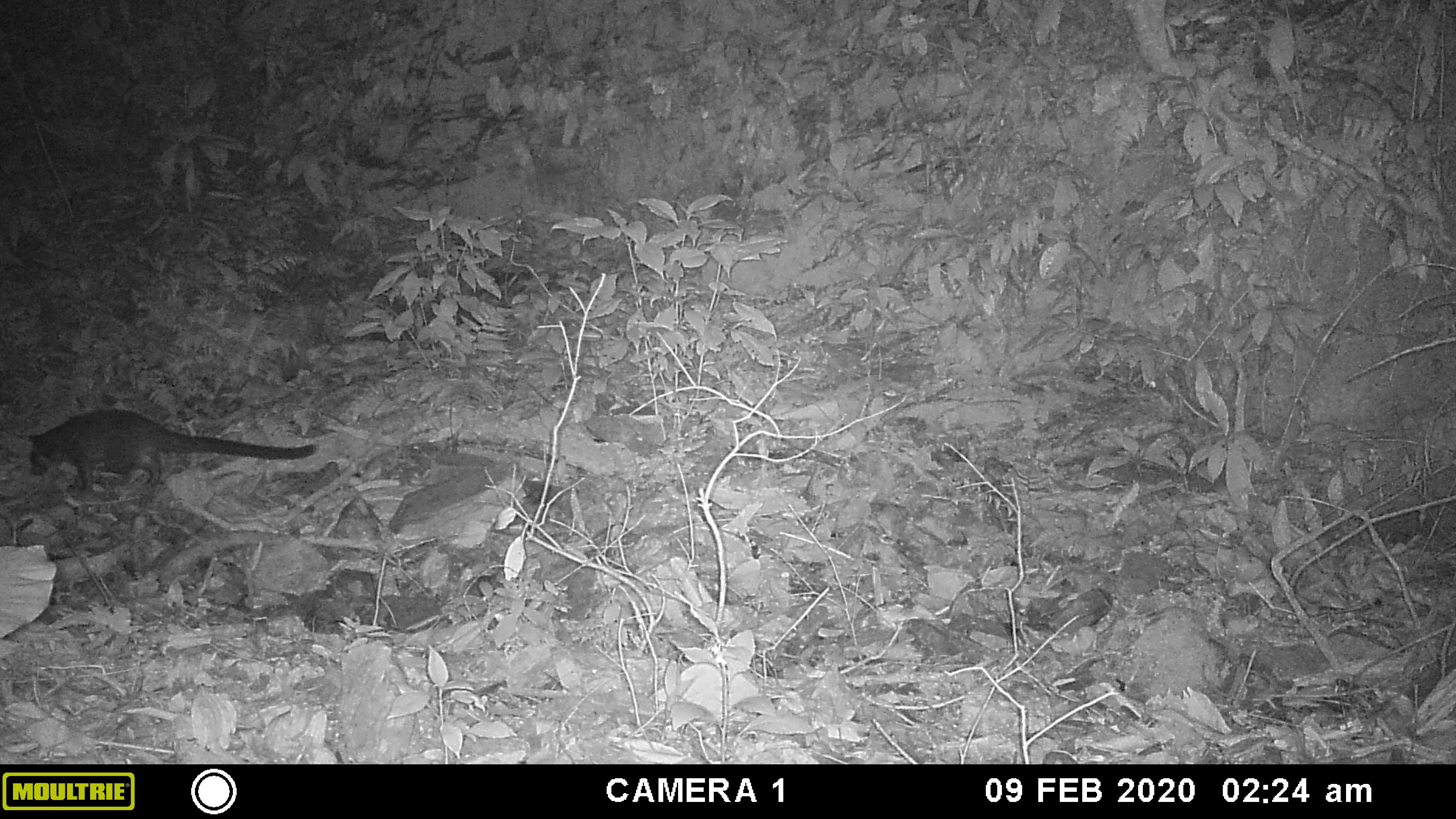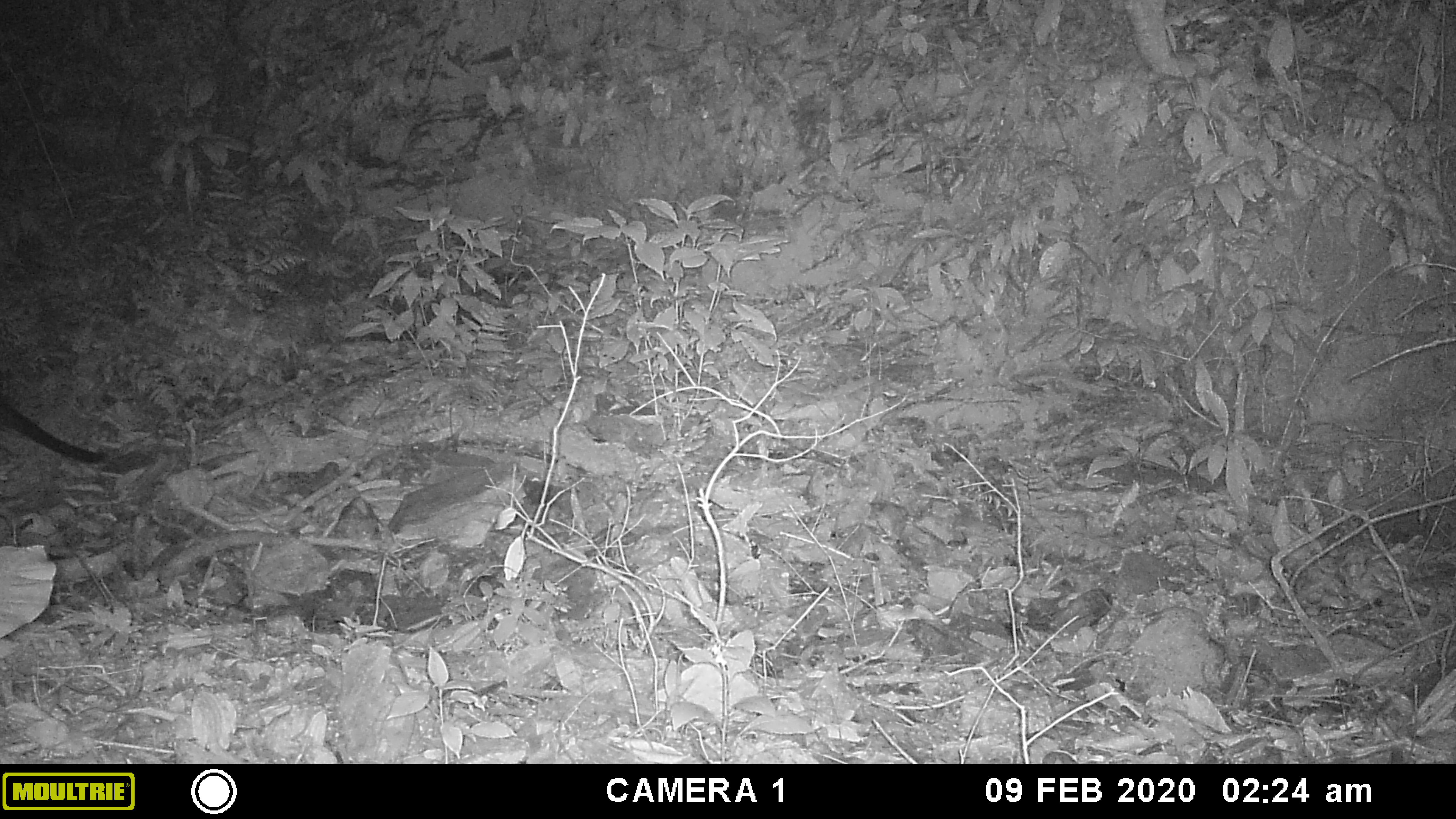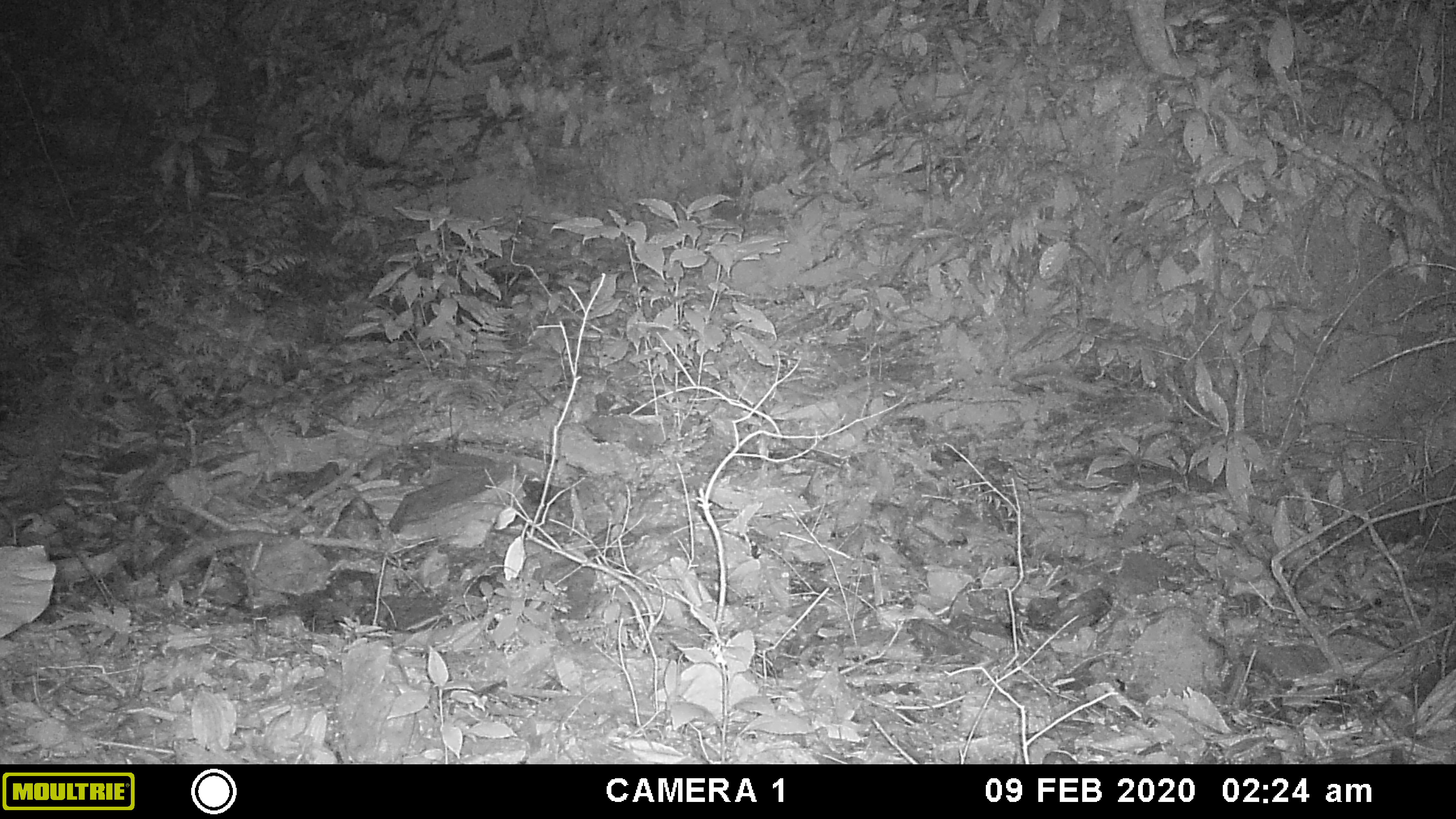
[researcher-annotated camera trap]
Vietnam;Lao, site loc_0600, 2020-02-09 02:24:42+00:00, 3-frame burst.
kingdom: Animalia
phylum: Chordata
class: Mammalia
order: Carnivora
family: Viverridae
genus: Paguma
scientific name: Paguma larvata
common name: masked palm civet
Masked palm civet (Paguma larvata). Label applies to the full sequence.